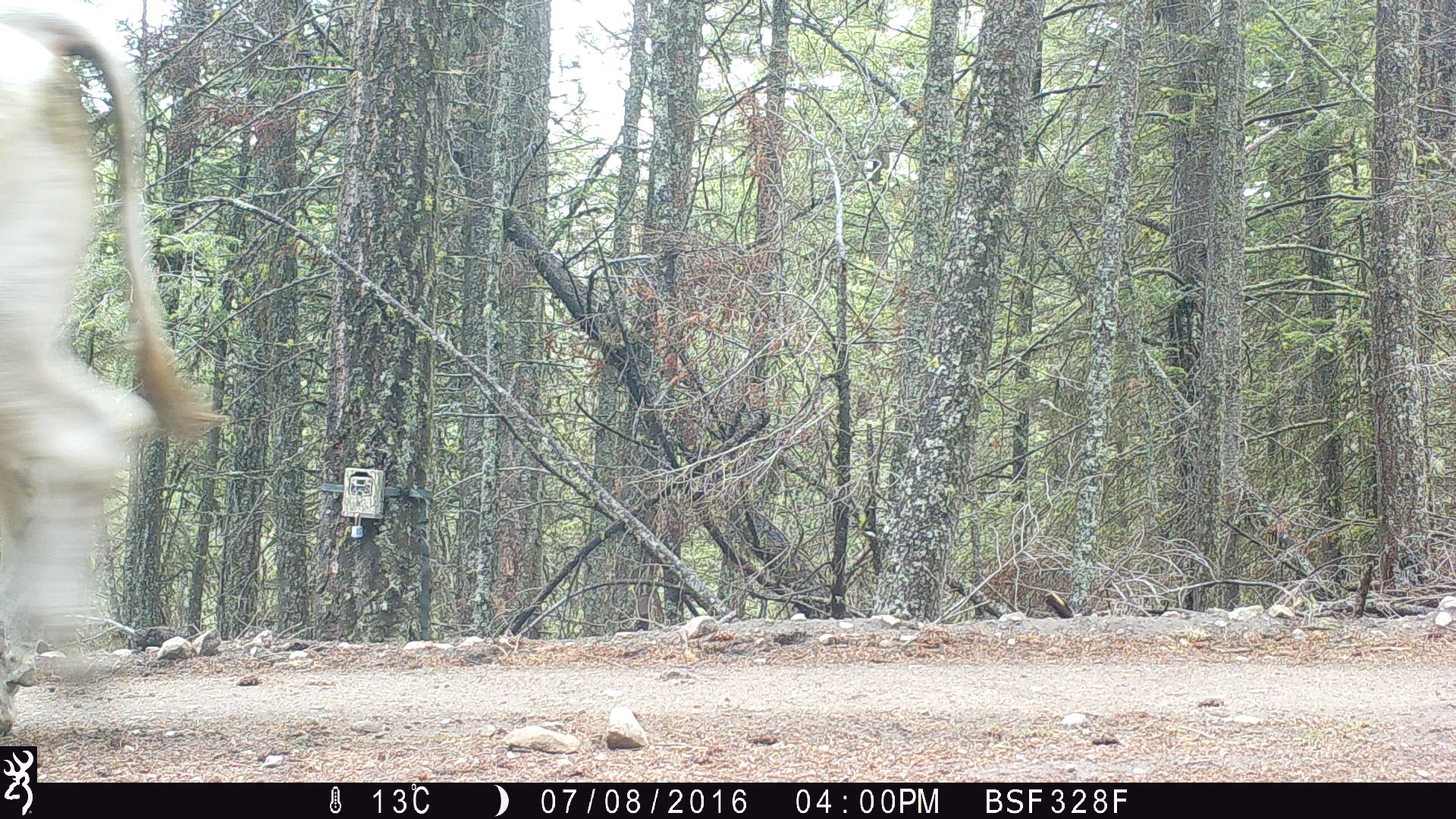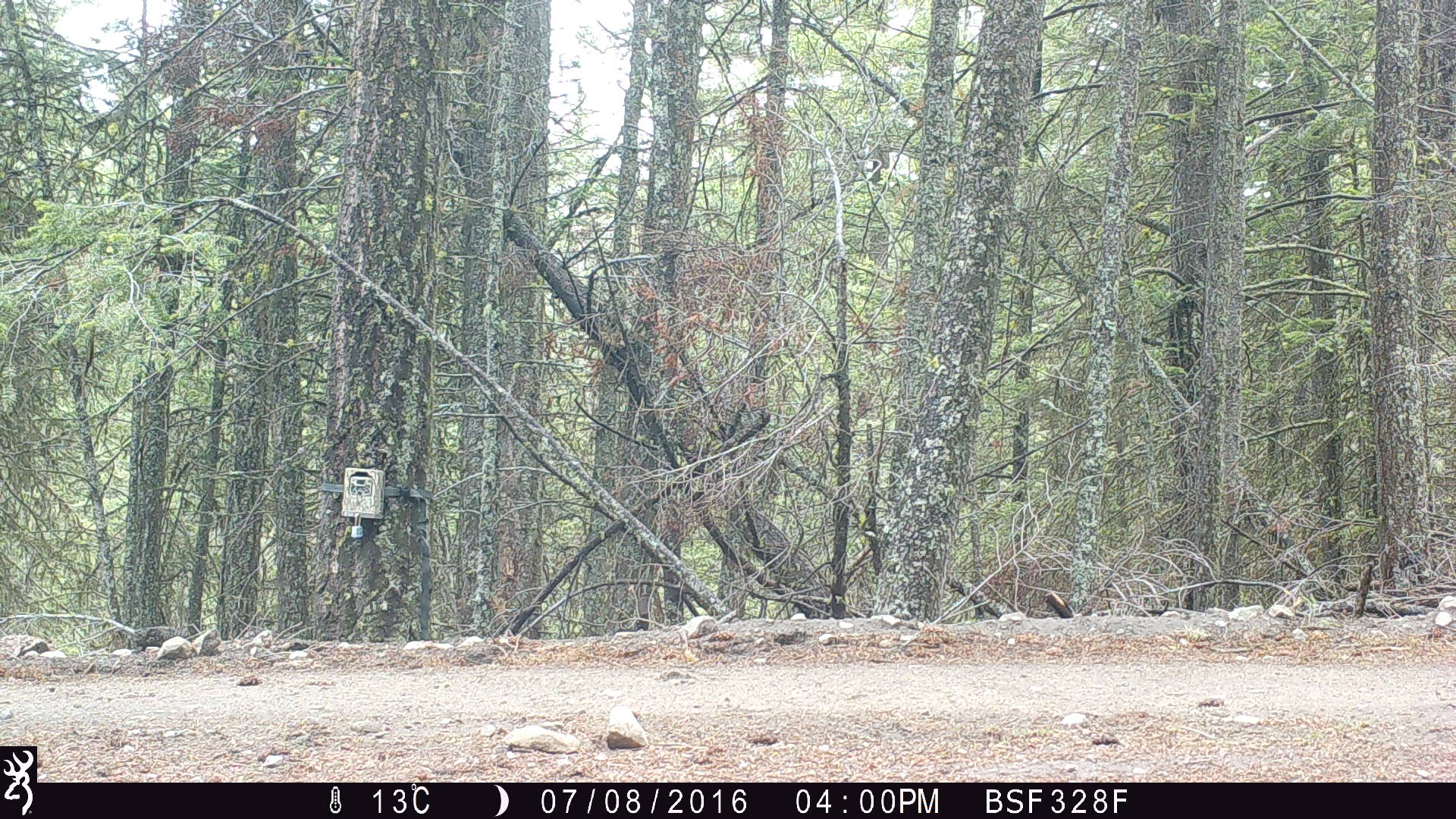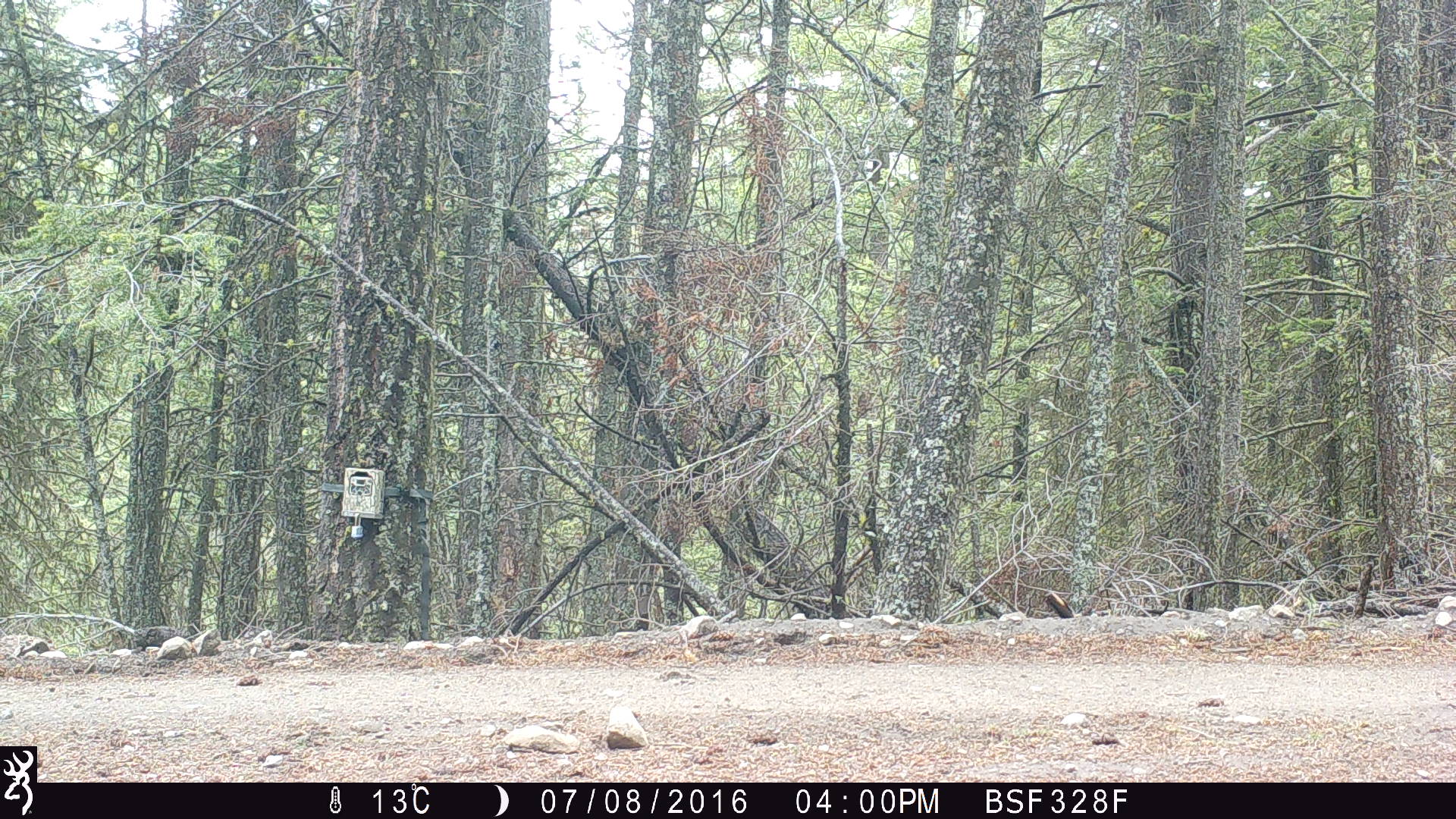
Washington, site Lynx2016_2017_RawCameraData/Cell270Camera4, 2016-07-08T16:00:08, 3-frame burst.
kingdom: Animalia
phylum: Chordata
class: Mammalia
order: Artiodactyla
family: Bovidae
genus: Bos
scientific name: Bos taurus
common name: domestic cattle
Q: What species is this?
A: Domestic cattle (Bos taurus).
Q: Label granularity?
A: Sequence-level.